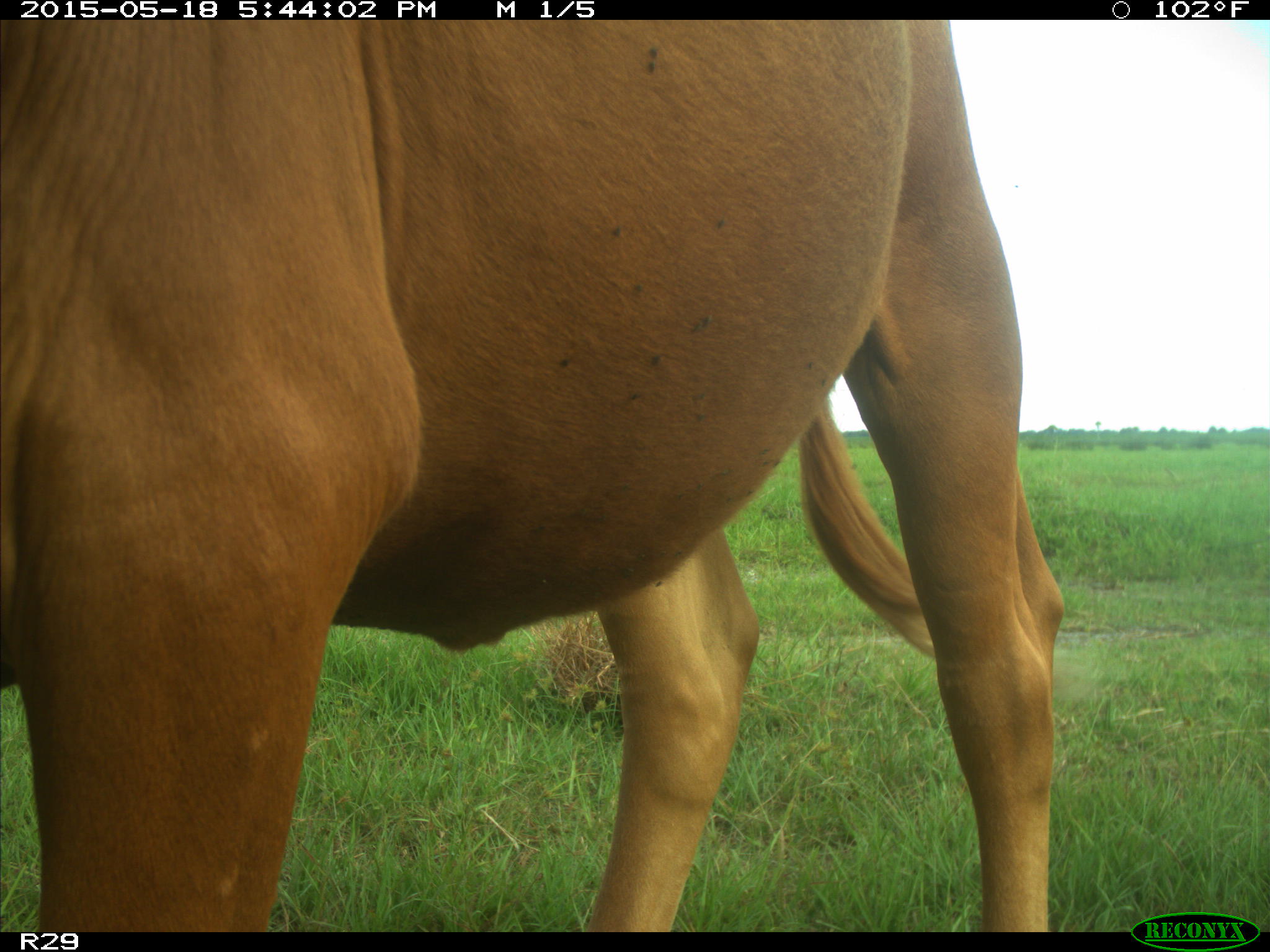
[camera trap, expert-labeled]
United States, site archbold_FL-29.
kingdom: Animalia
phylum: Chordata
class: Mammalia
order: Artiodactyla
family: Bovidae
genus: Bos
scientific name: Bos taurus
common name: domestic cow